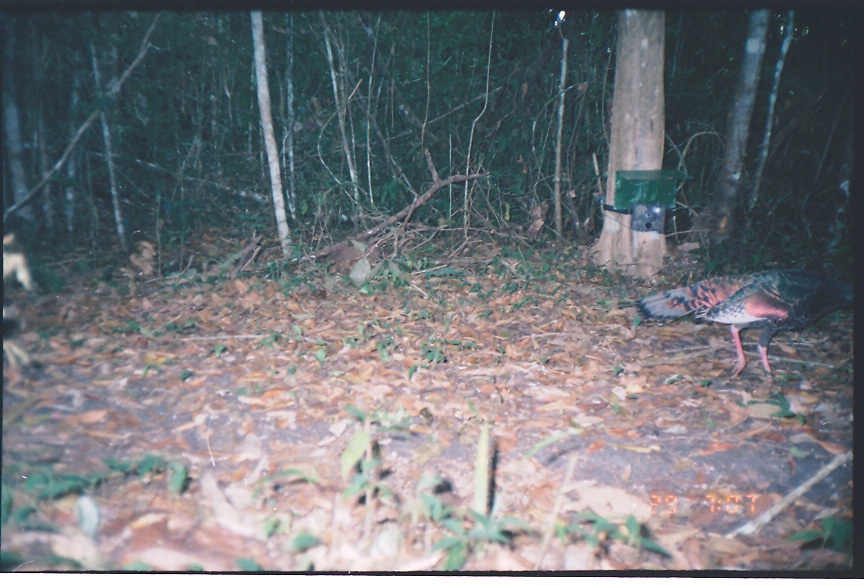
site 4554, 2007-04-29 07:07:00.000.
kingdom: Animalia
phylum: Chordata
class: Aves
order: Galliformes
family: Phasianidae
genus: Meleagris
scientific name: Meleagris ocellata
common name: ocellated turkey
Meleagris ocellata (ocellated turkey), count 1.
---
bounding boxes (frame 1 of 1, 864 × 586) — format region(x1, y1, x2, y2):
meleagris ocellata: region(632, 266, 854, 381)